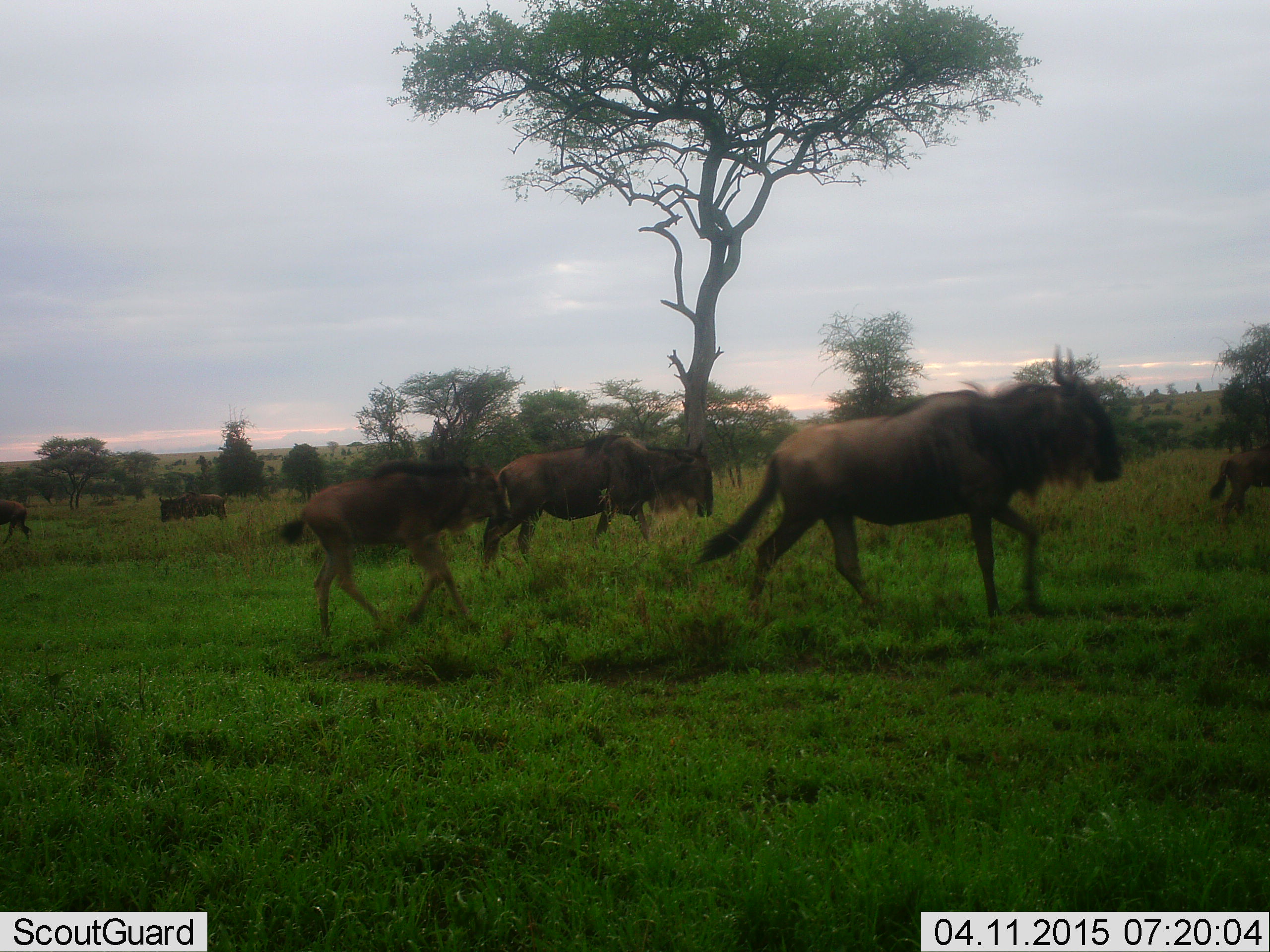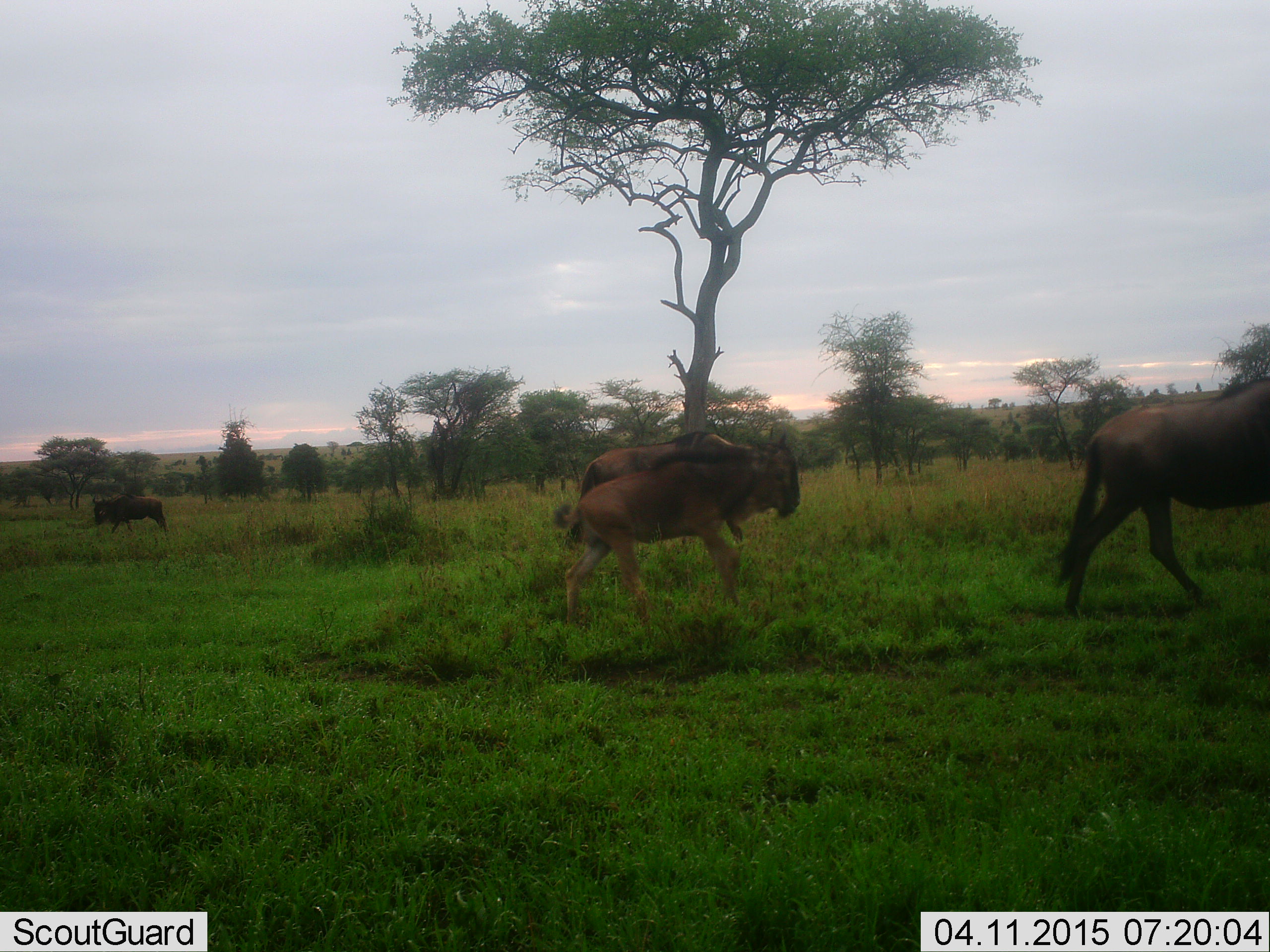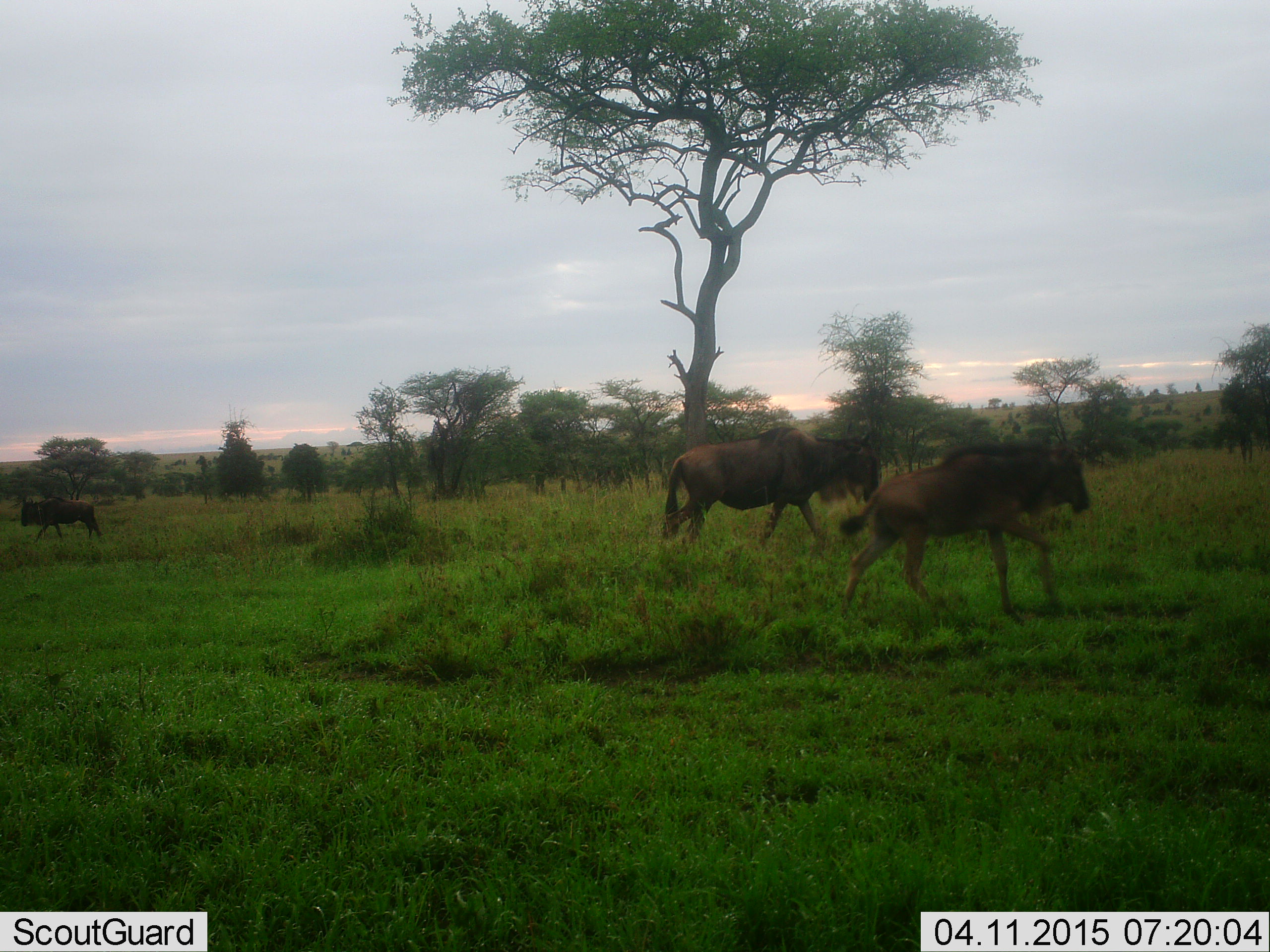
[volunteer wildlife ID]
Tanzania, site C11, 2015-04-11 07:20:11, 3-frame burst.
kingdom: Animalia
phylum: Chordata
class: Mammalia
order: Artiodactyla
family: Bovidae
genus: Connochaetes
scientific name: Connochaetes taurinus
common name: blue wildebeest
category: wildebeest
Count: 6.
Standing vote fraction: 10%.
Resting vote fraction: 0%.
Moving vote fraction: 100%.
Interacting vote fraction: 0%.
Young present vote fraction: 50%.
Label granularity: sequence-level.